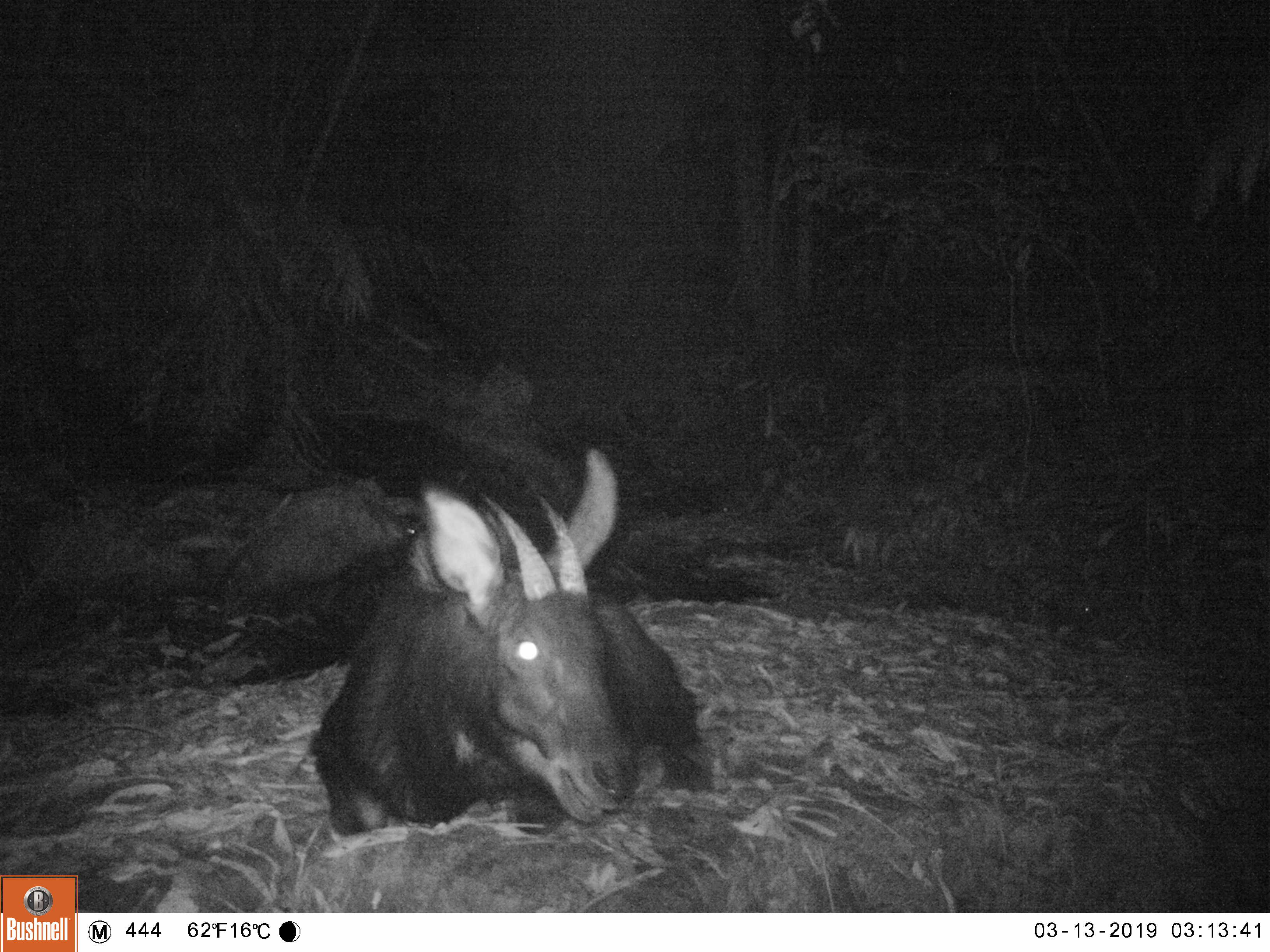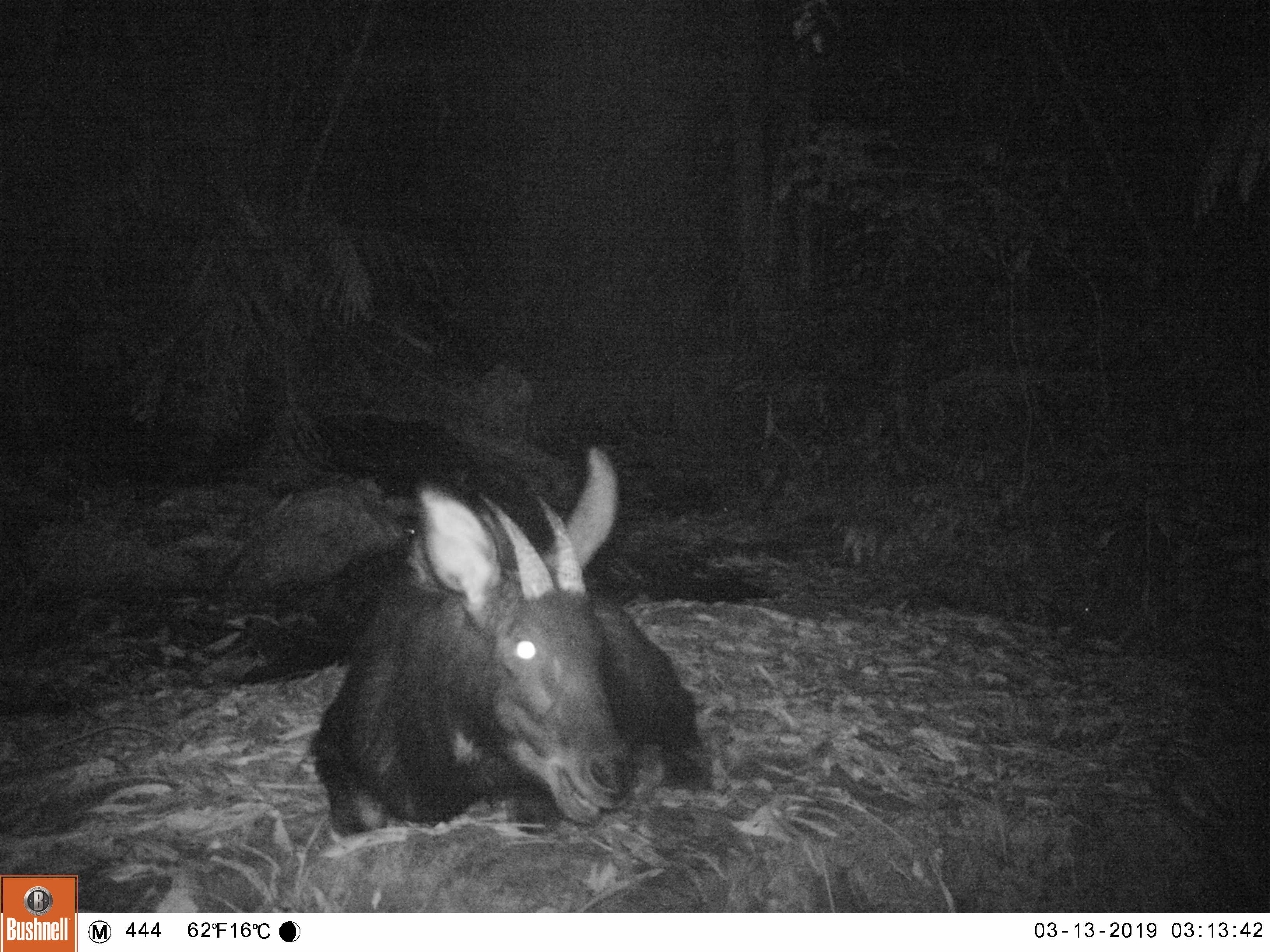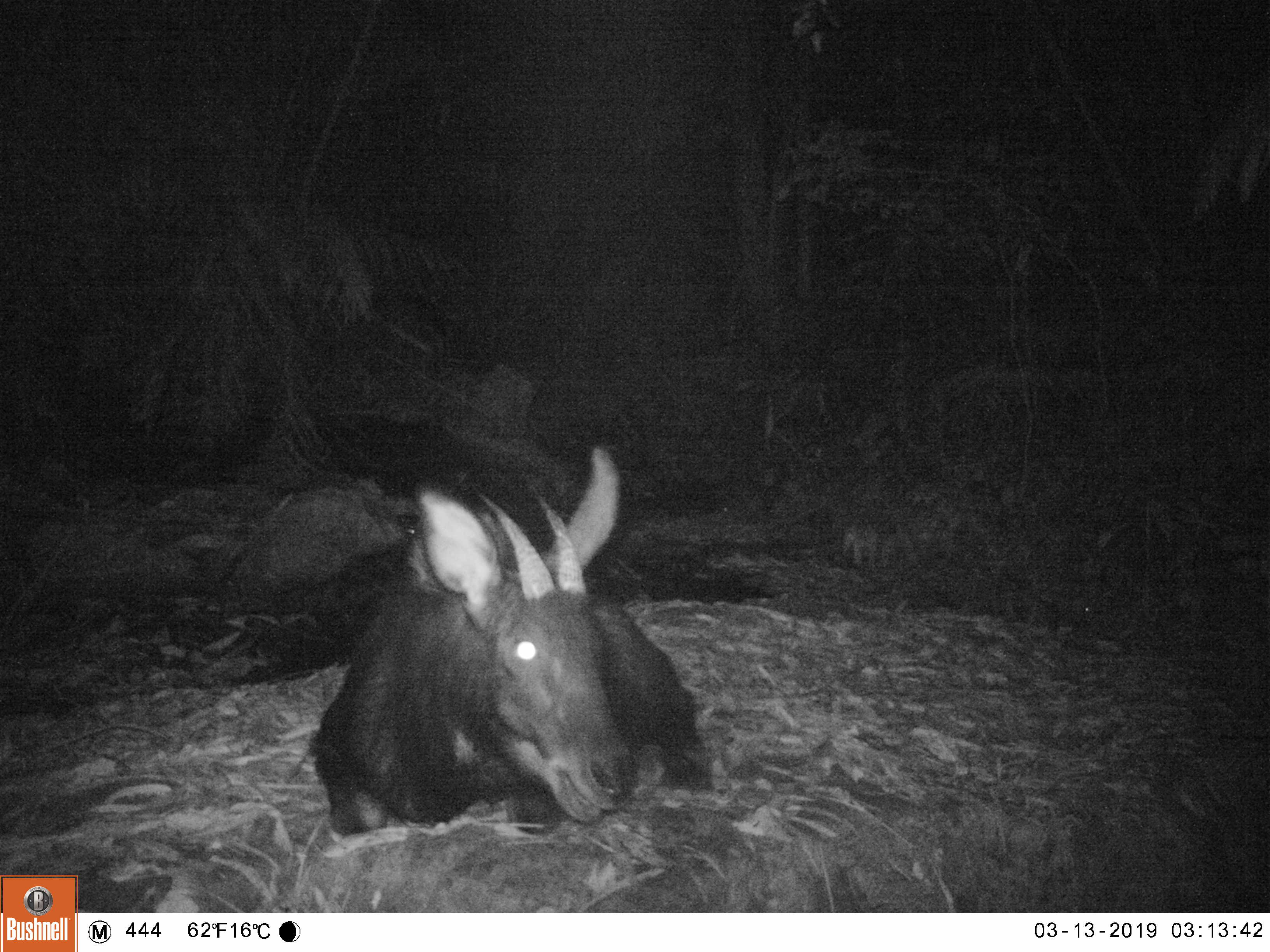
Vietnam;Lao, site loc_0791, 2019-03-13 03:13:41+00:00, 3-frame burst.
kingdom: Animalia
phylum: Chordata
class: Mammalia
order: Artiodactyla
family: Bovidae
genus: Capricornis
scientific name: Capricornis sumatraensis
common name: chinese serow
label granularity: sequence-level